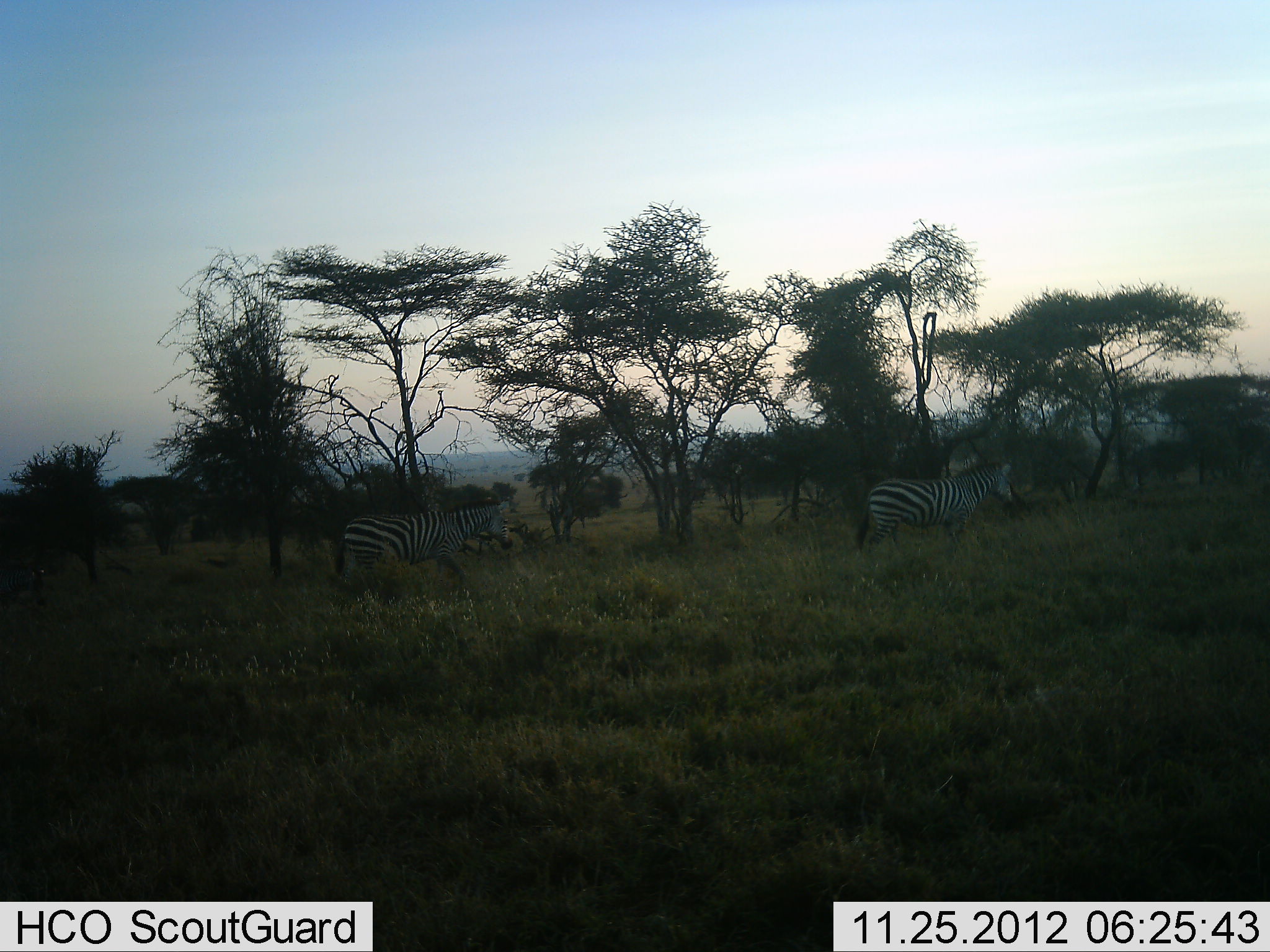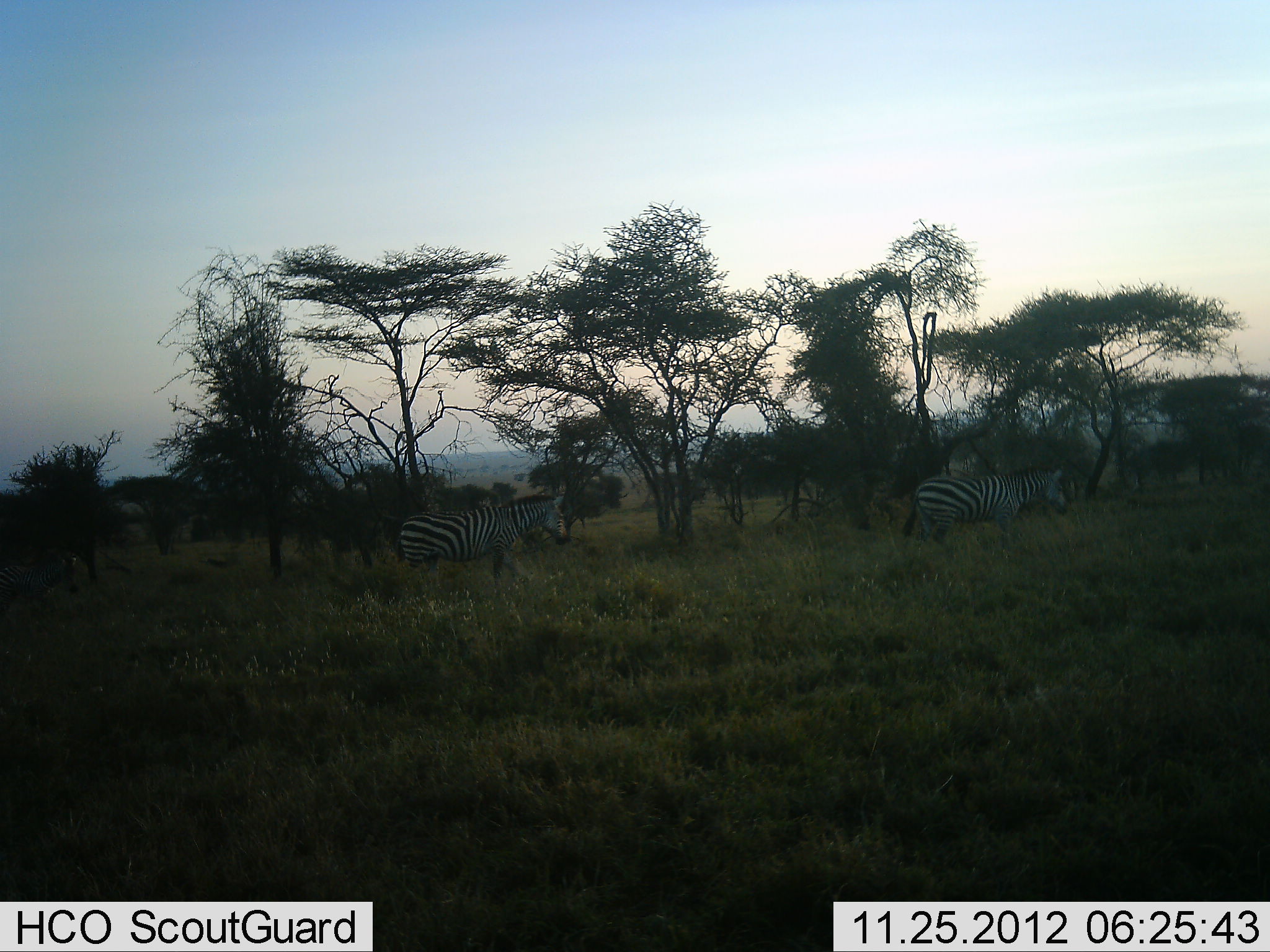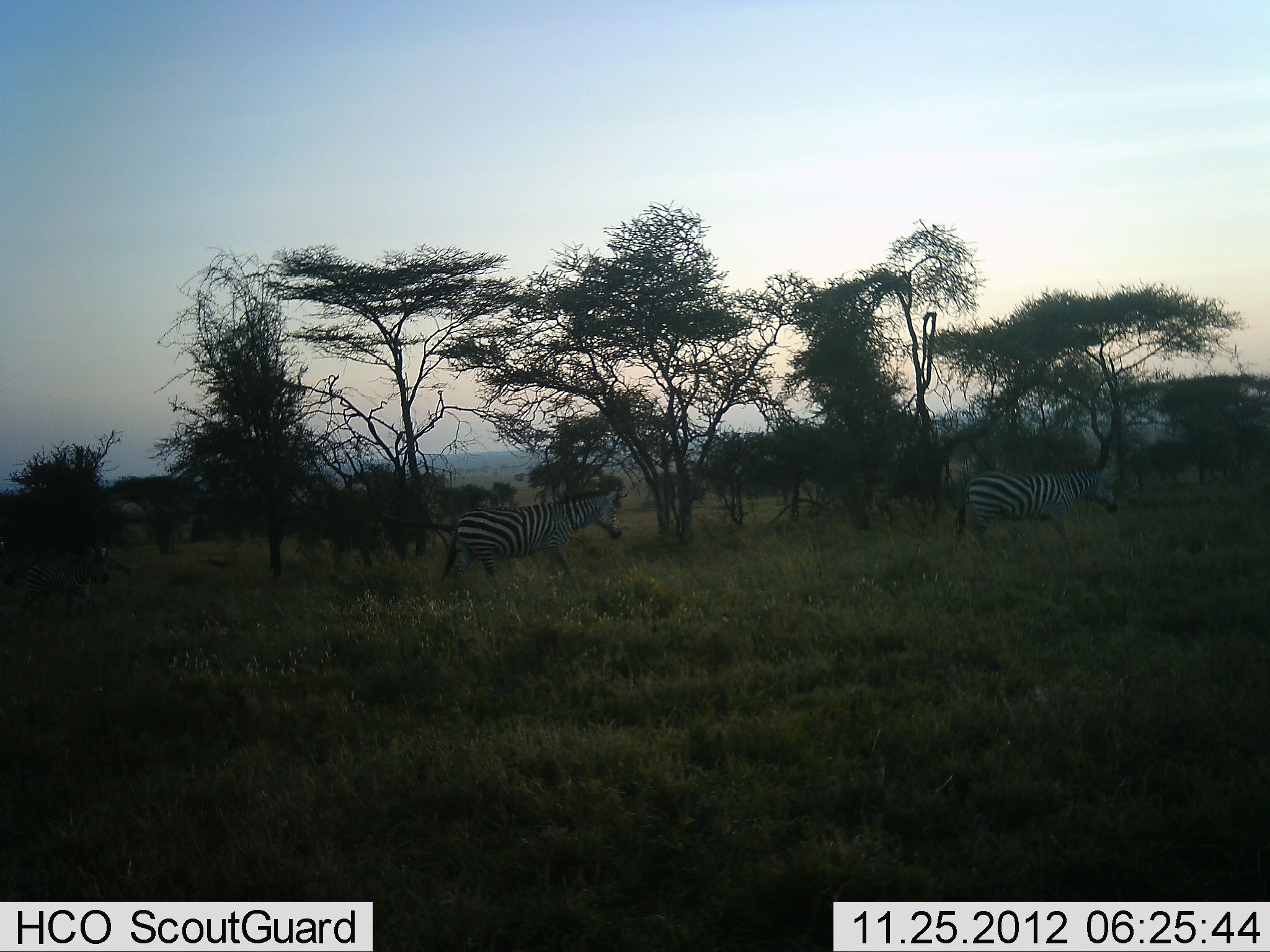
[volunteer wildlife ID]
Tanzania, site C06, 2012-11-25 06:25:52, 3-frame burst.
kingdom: Animalia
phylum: Chordata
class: Mammalia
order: Perissodactyla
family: Equidae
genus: Equus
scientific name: Equus quagga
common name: plains zebra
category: zebra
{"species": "zebra (plains zebra) (Equus quagga)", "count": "2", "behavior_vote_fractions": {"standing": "4%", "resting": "0%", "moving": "96%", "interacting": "0%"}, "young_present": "0%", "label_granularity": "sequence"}